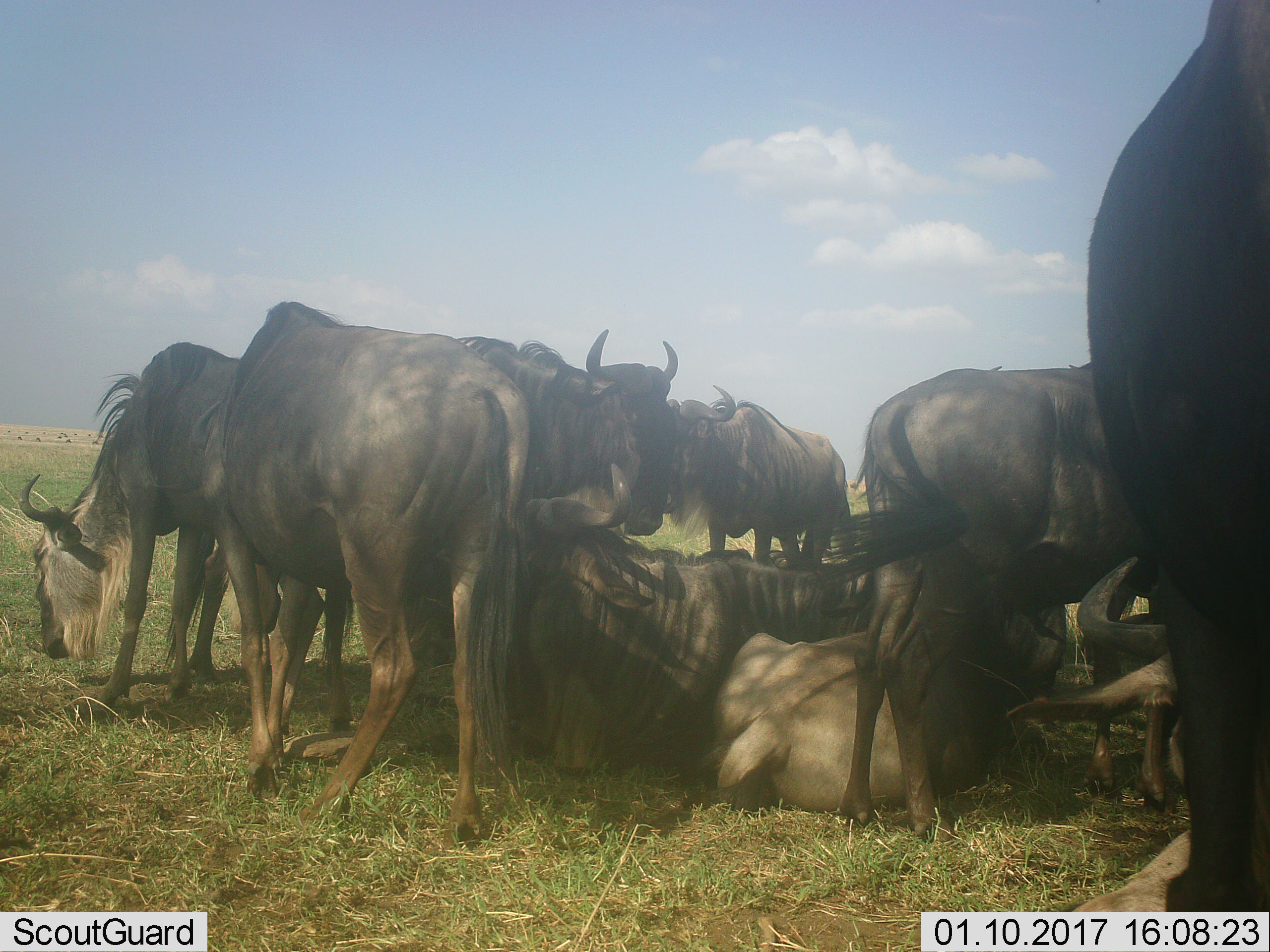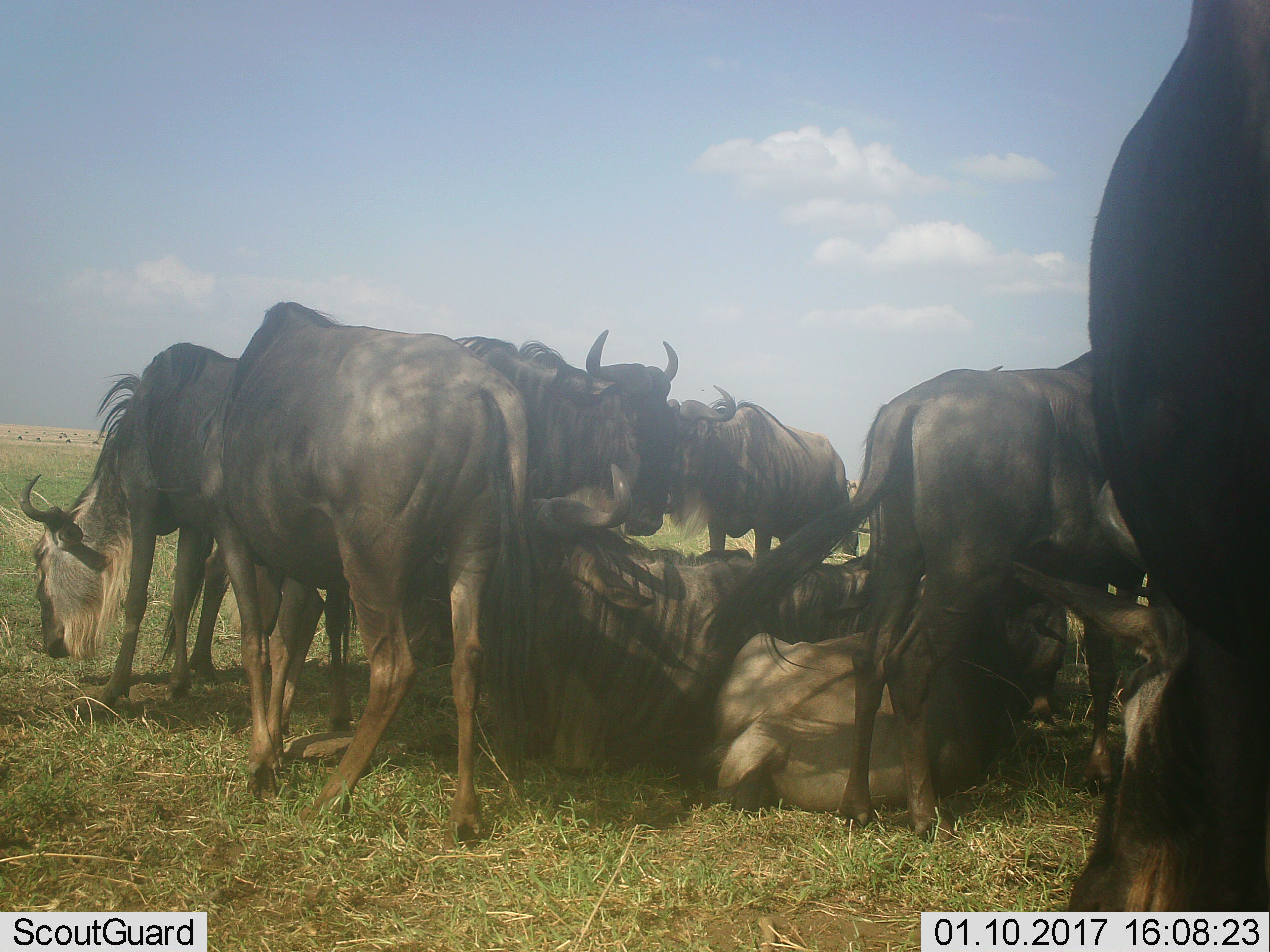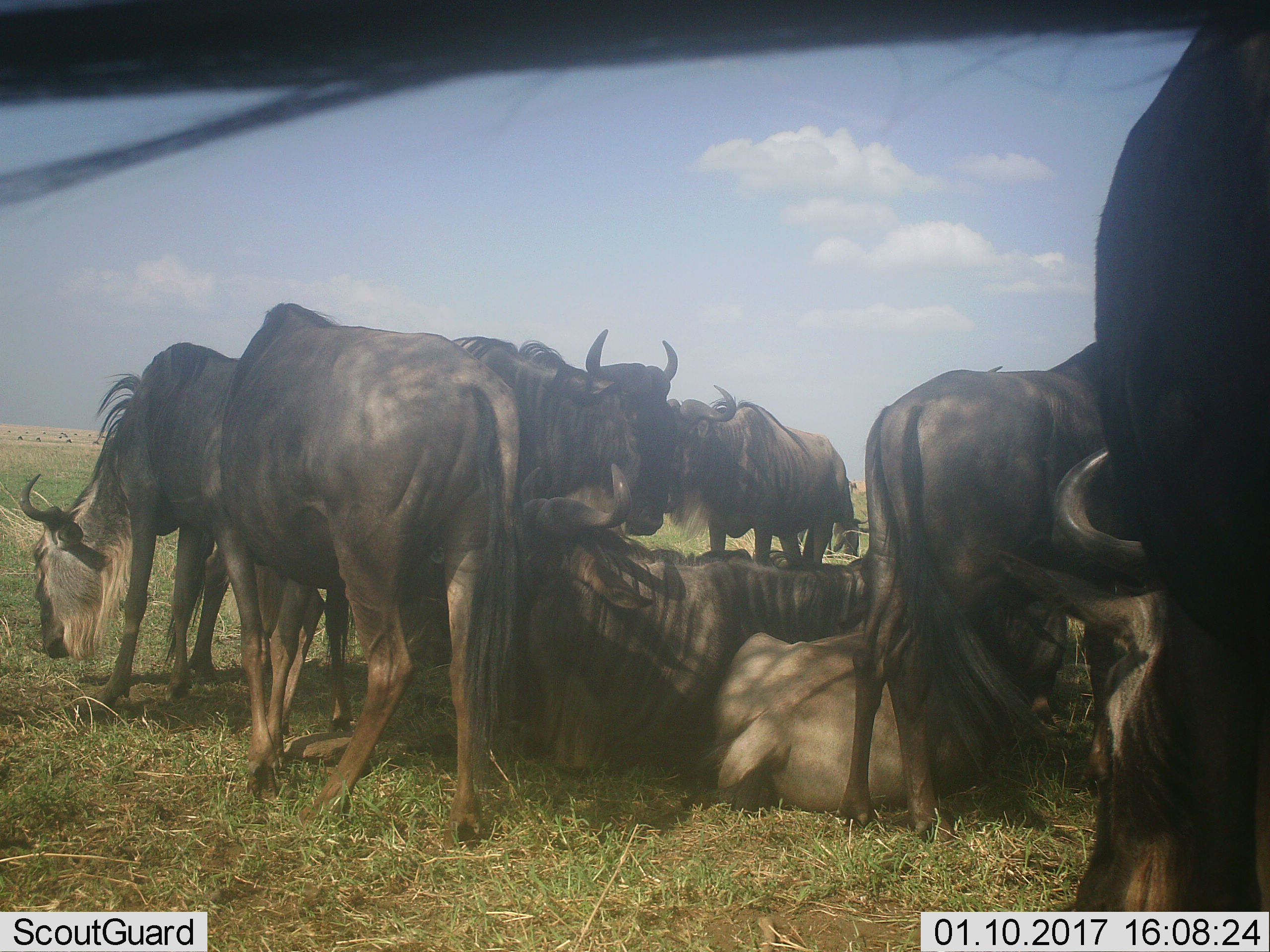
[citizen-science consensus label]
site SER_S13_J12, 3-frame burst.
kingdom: Animalia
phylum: Chordata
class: Mammalia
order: Artiodactyla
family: Bovidae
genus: Connochaetes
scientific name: Connochaetes taurinus taurinus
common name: blue wildebeest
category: wildebeestblue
Wildebeestblue (blue wildebeest) (Connochaetes taurinus taurinus), count 11-50. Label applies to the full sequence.